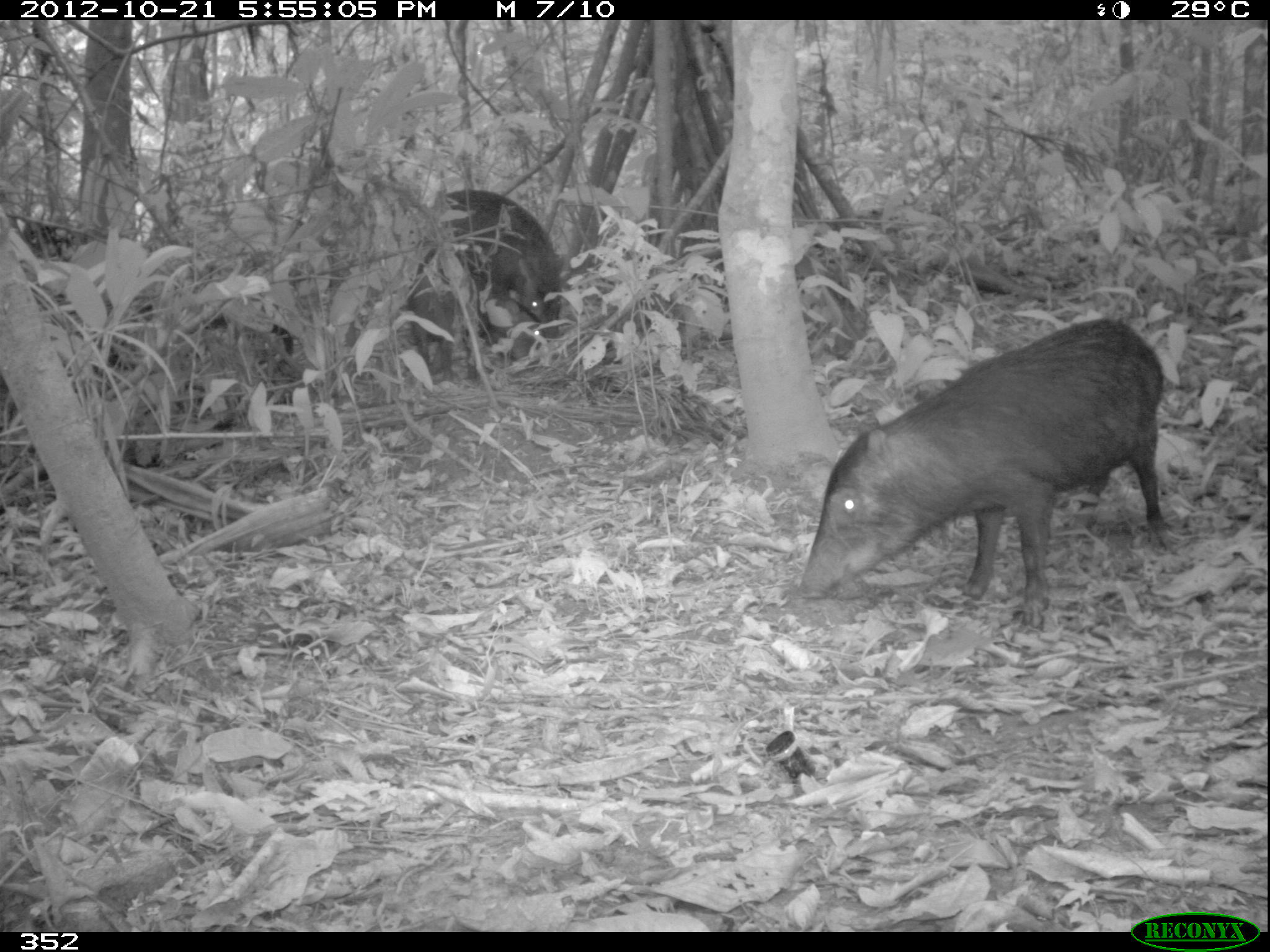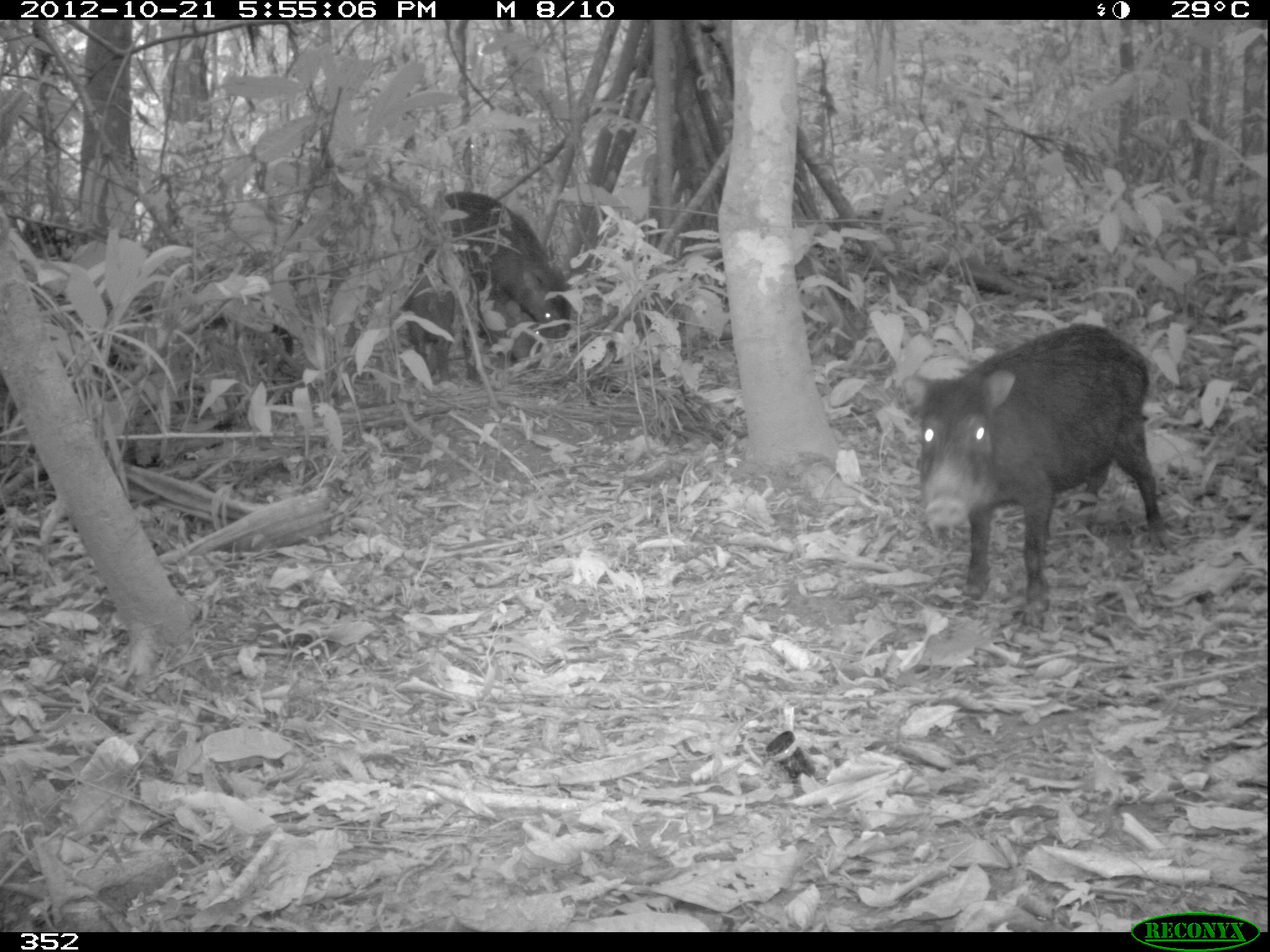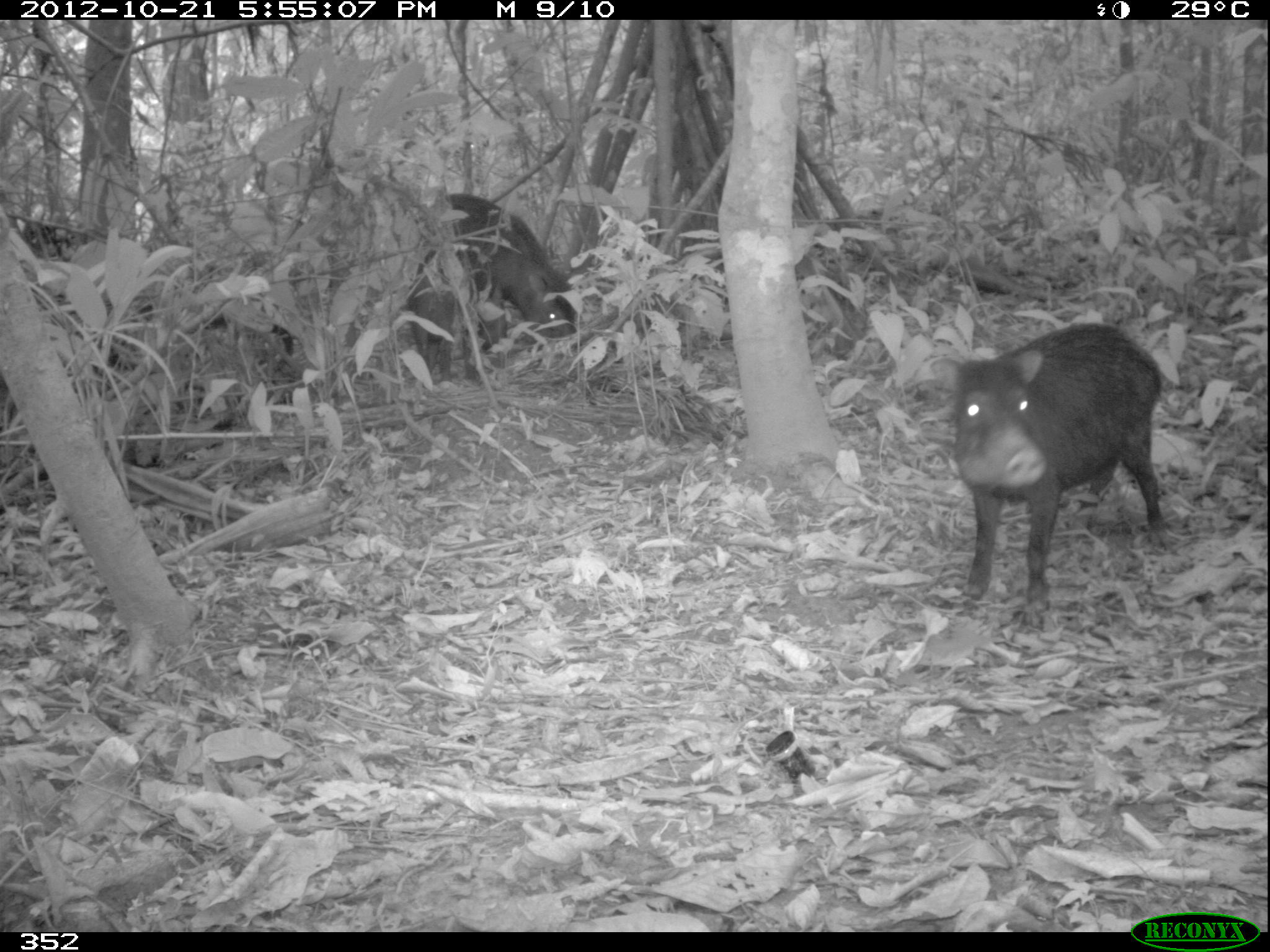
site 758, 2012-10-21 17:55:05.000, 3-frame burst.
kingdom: Animalia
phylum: Chordata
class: Mammalia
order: Artiodactyla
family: Tayassuidae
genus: Tayassu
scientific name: Tayassu pecari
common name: white-lipped peccary